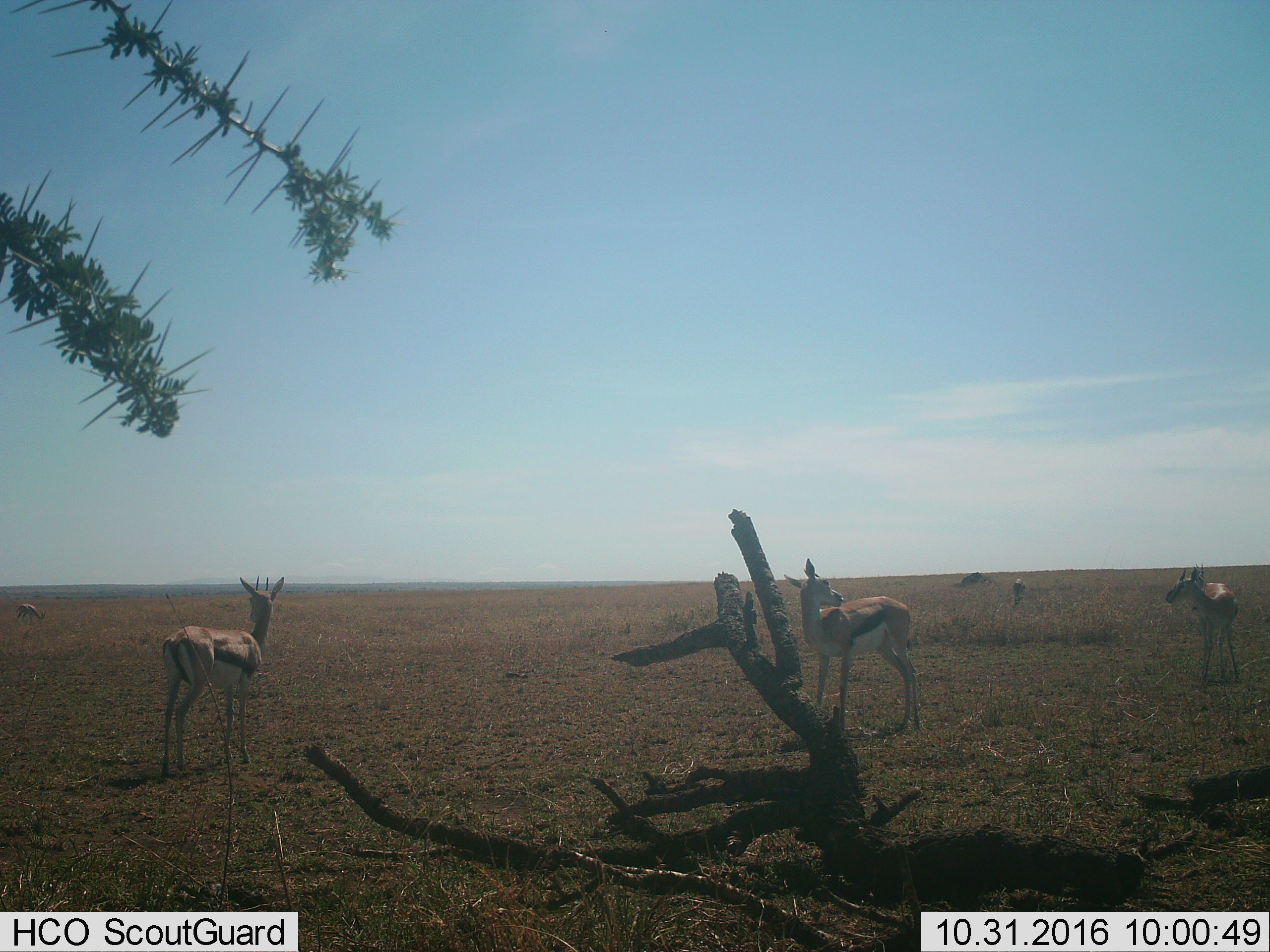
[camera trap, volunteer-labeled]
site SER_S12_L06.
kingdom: Animalia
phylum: Chordata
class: Mammalia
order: Artiodactyla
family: Bovidae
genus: Eudorcas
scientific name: Eudorcas thomsonii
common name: thomson's gazelle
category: gazellethomsons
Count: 5.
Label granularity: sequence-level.